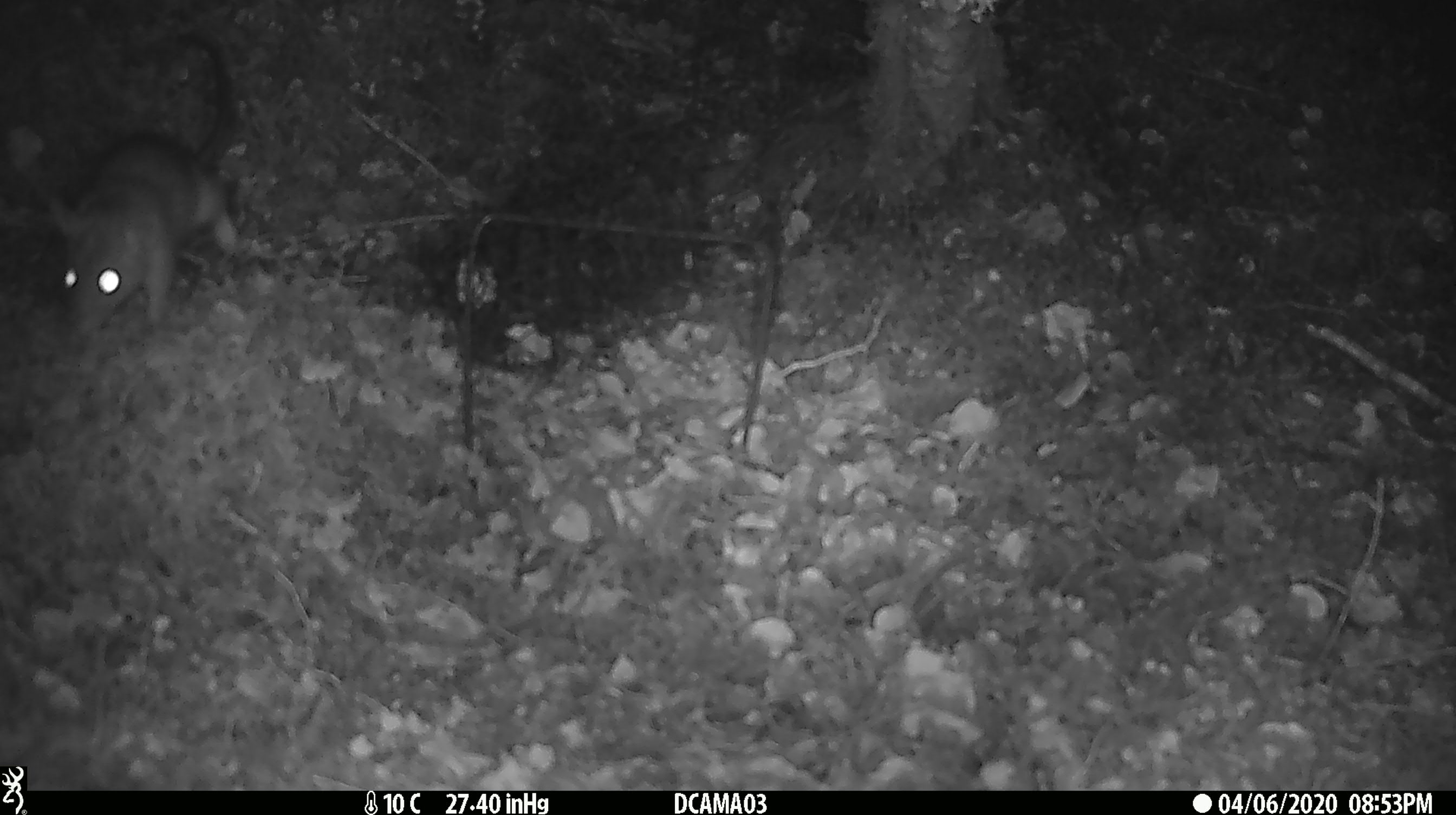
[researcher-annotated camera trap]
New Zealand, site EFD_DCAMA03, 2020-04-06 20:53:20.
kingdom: Animalia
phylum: Chordata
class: Mammalia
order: Rodentia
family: Muridae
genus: Rattus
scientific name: Rattus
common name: rat